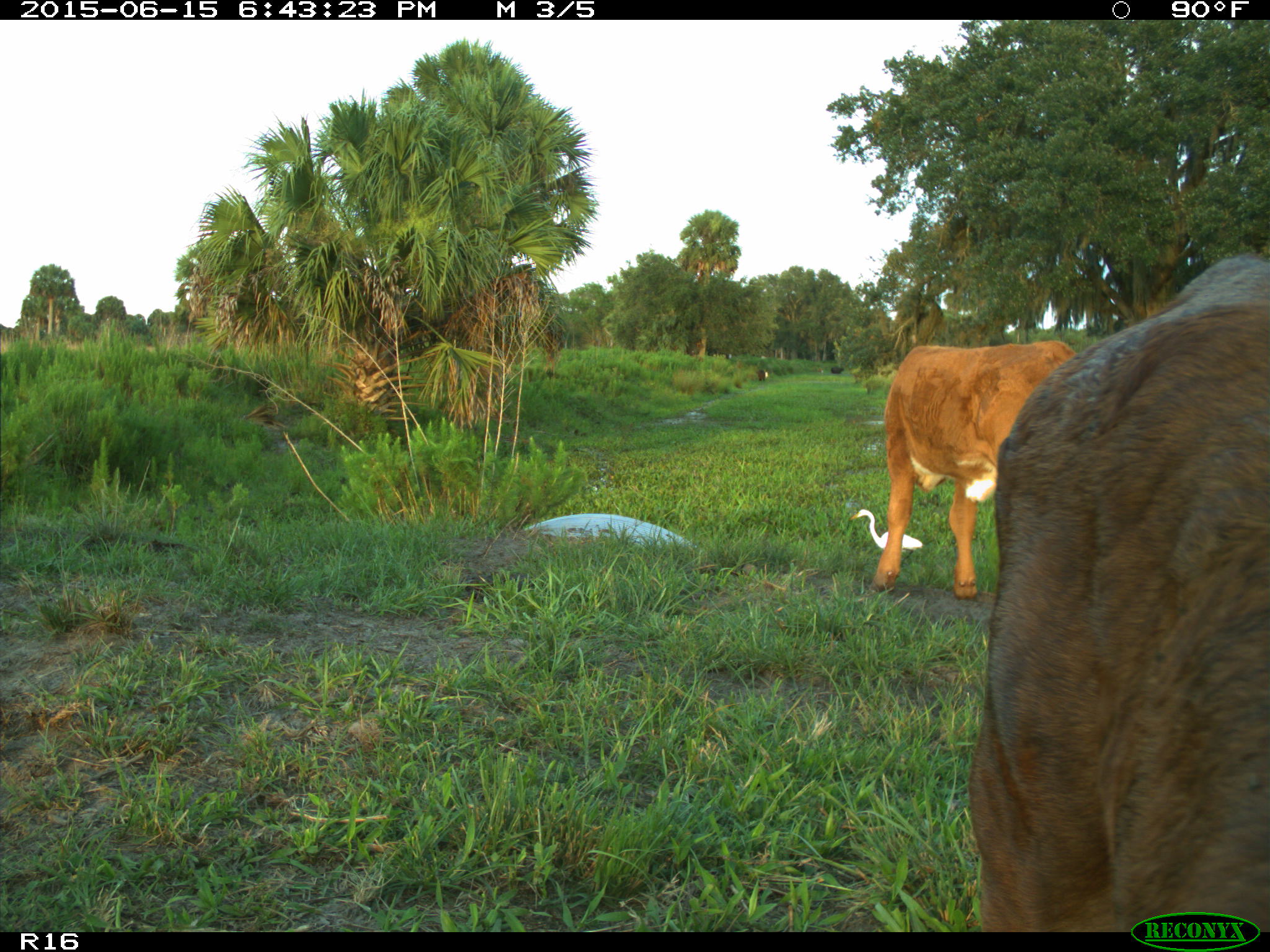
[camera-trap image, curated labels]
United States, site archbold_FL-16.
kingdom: Animalia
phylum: Chordata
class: Mammalia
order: Artiodactyla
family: Bovidae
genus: Bos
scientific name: Bos taurus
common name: domestic cow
Bos taurus (domestic cow).